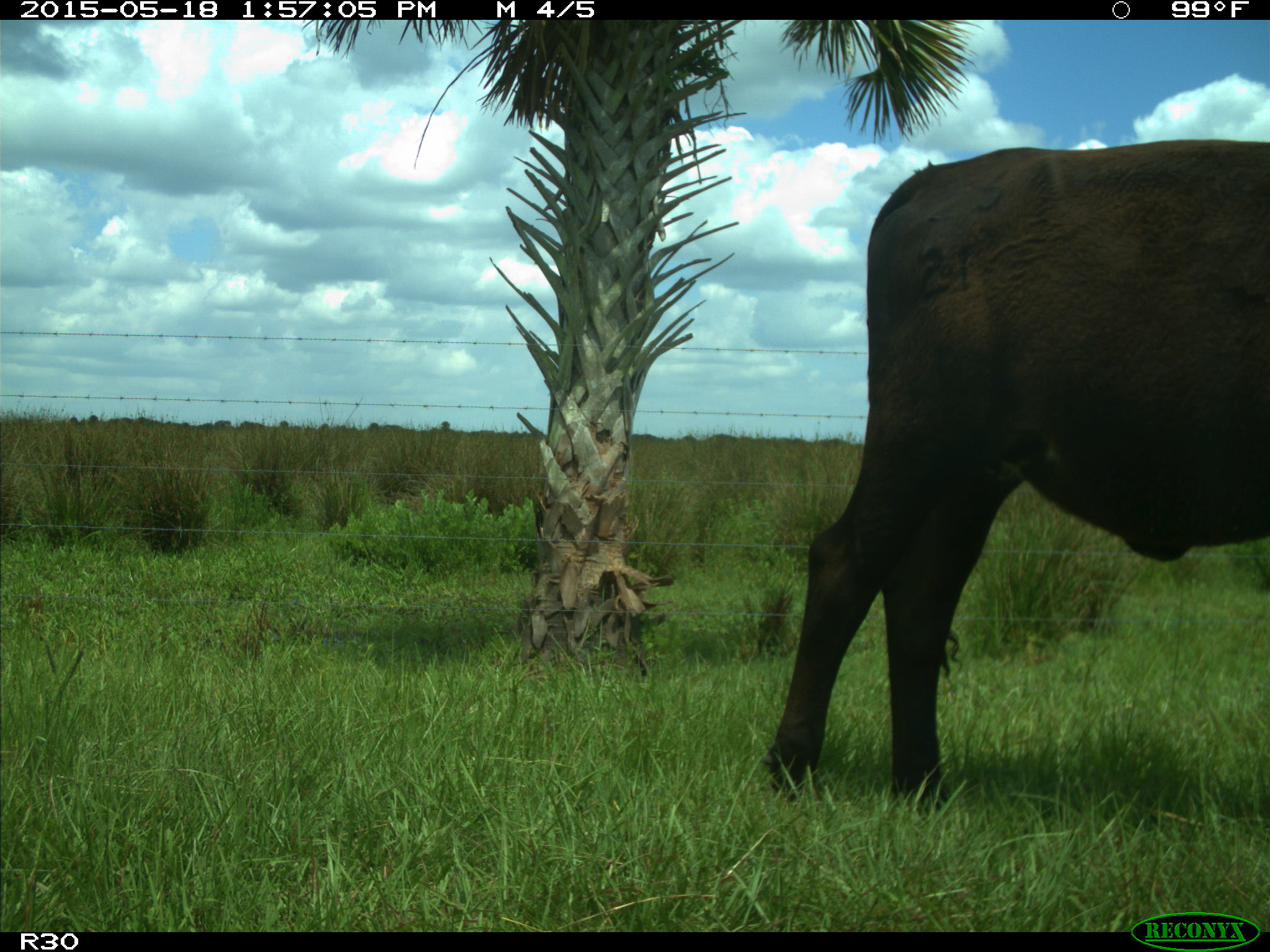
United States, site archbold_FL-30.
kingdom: Animalia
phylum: Chordata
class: Mammalia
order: Artiodactyla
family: Bovidae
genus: Bos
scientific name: Bos taurus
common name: domestic cow